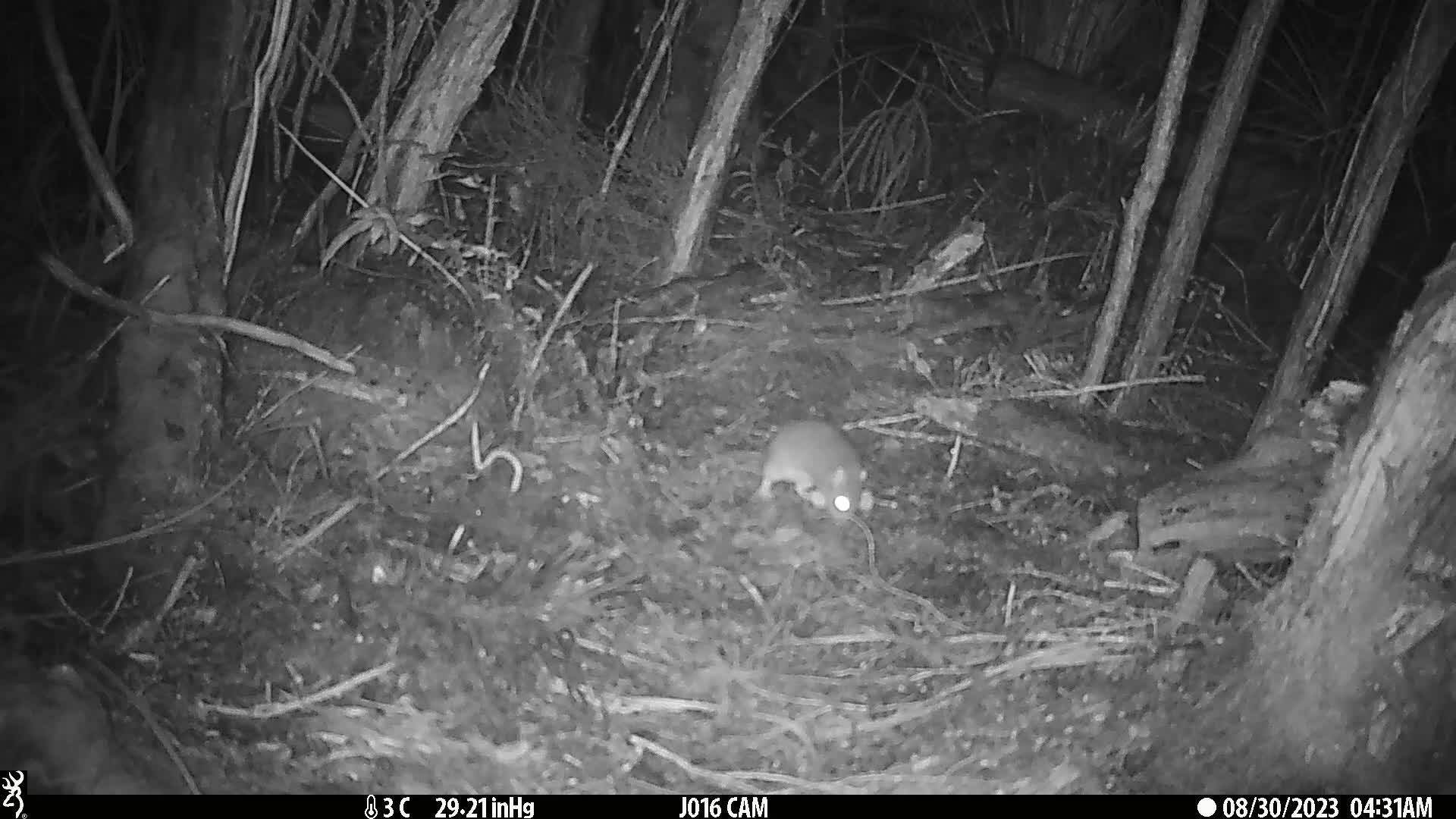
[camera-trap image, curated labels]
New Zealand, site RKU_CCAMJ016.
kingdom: Animalia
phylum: Chordata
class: Mammalia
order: Rodentia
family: Muridae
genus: Rattus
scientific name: Rattus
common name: rat